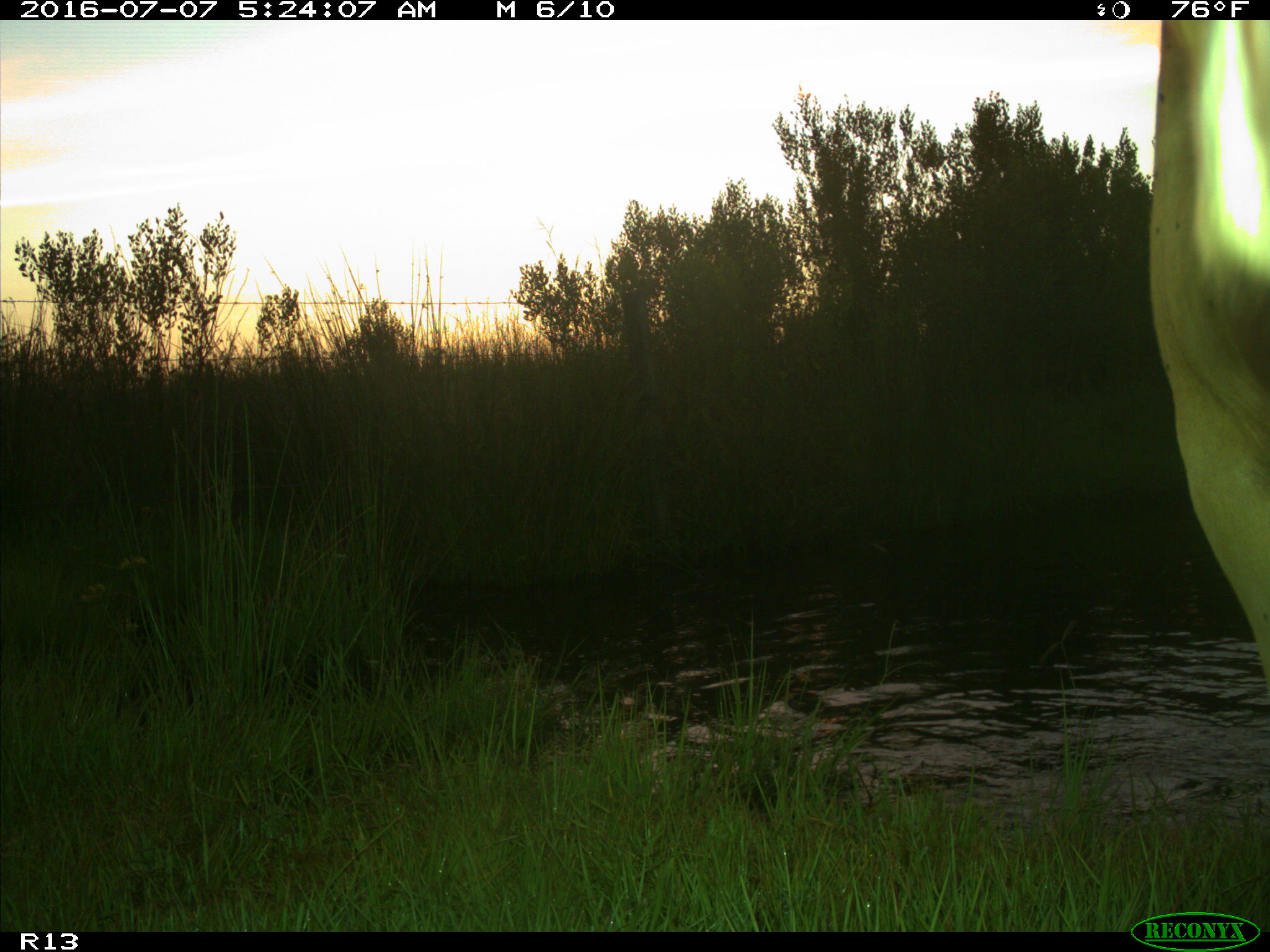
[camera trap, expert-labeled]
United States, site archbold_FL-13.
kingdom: Animalia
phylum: Chordata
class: Mammalia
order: Artiodactyla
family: Bovidae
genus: Bos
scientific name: Bos taurus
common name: domestic cow